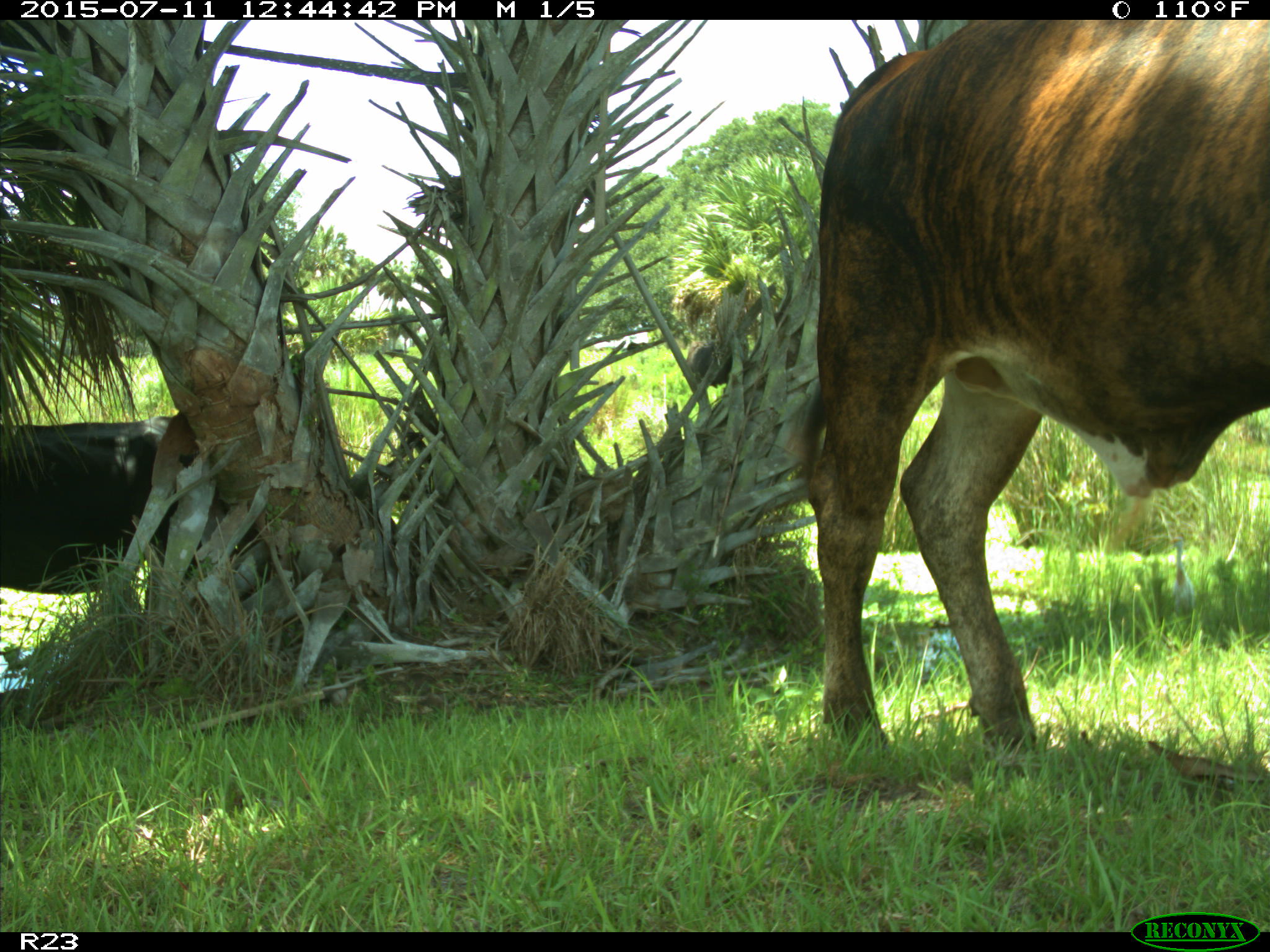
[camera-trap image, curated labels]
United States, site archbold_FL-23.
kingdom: Animalia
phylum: Chordata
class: Mammalia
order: Artiodactyla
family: Bovidae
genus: Bos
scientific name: Bos taurus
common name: domestic cow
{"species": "Bos taurus (domestic cow)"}